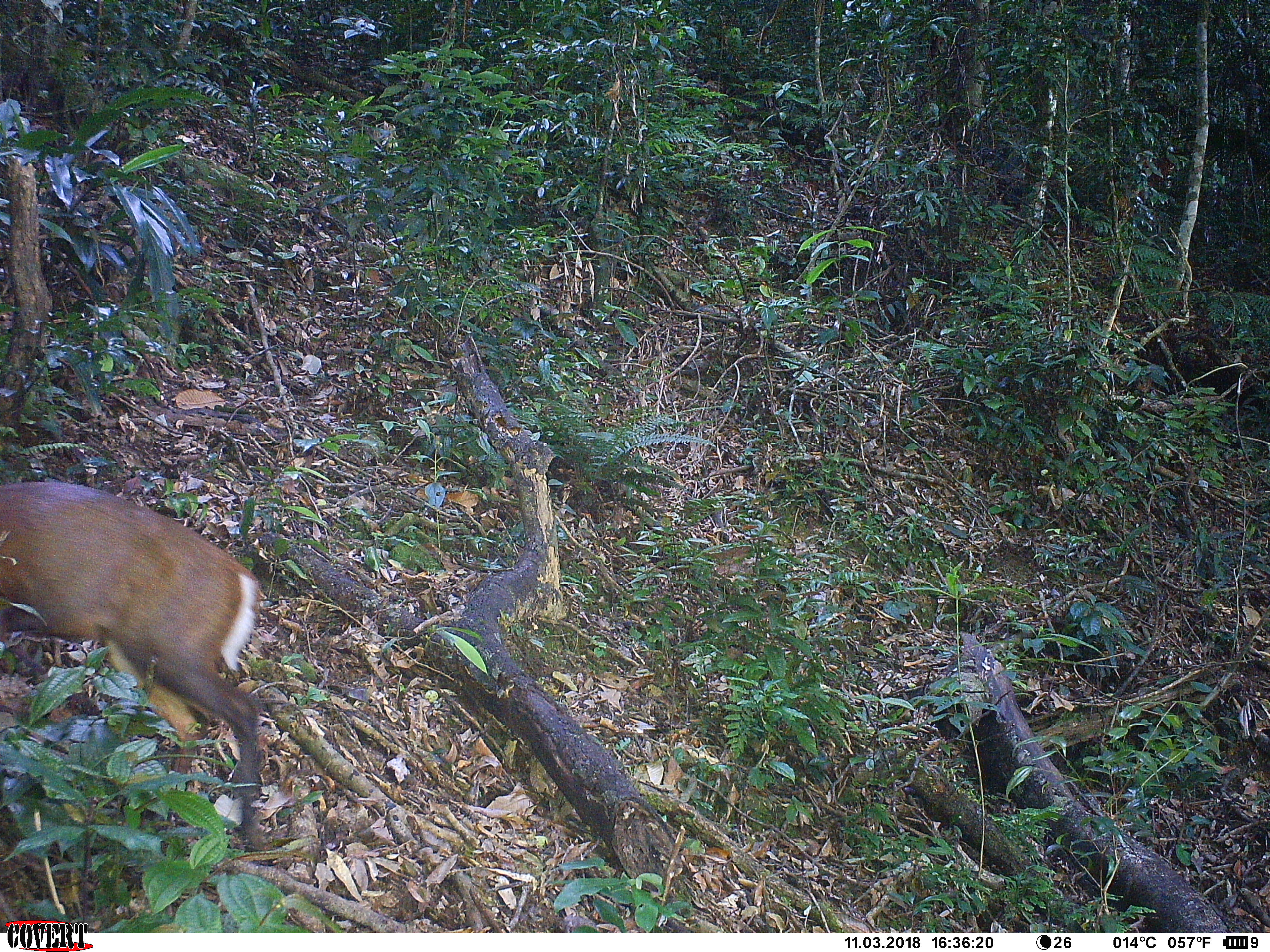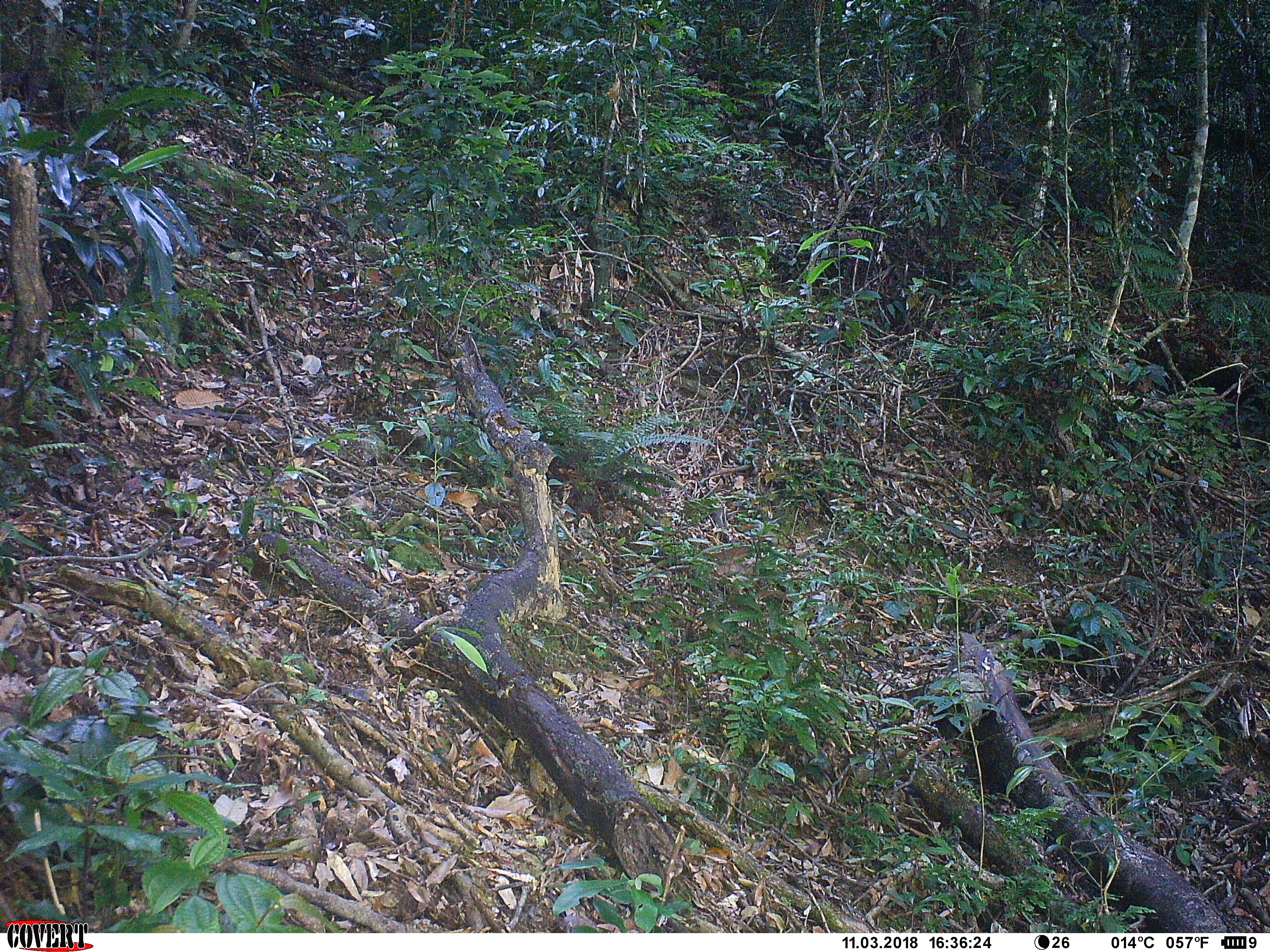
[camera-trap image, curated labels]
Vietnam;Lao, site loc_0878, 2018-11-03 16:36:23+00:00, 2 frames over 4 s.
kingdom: Animalia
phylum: Chordata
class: Mammalia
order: Artiodactyla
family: Cervidae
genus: Muntiacus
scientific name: Muntiacus rooseveltorum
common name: roosevelt's muntjac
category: roosevelts muntjac group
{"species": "roosevelts muntjac group (roosevelt's muntjac) (Muntiacus rooseveltorum)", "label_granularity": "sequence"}